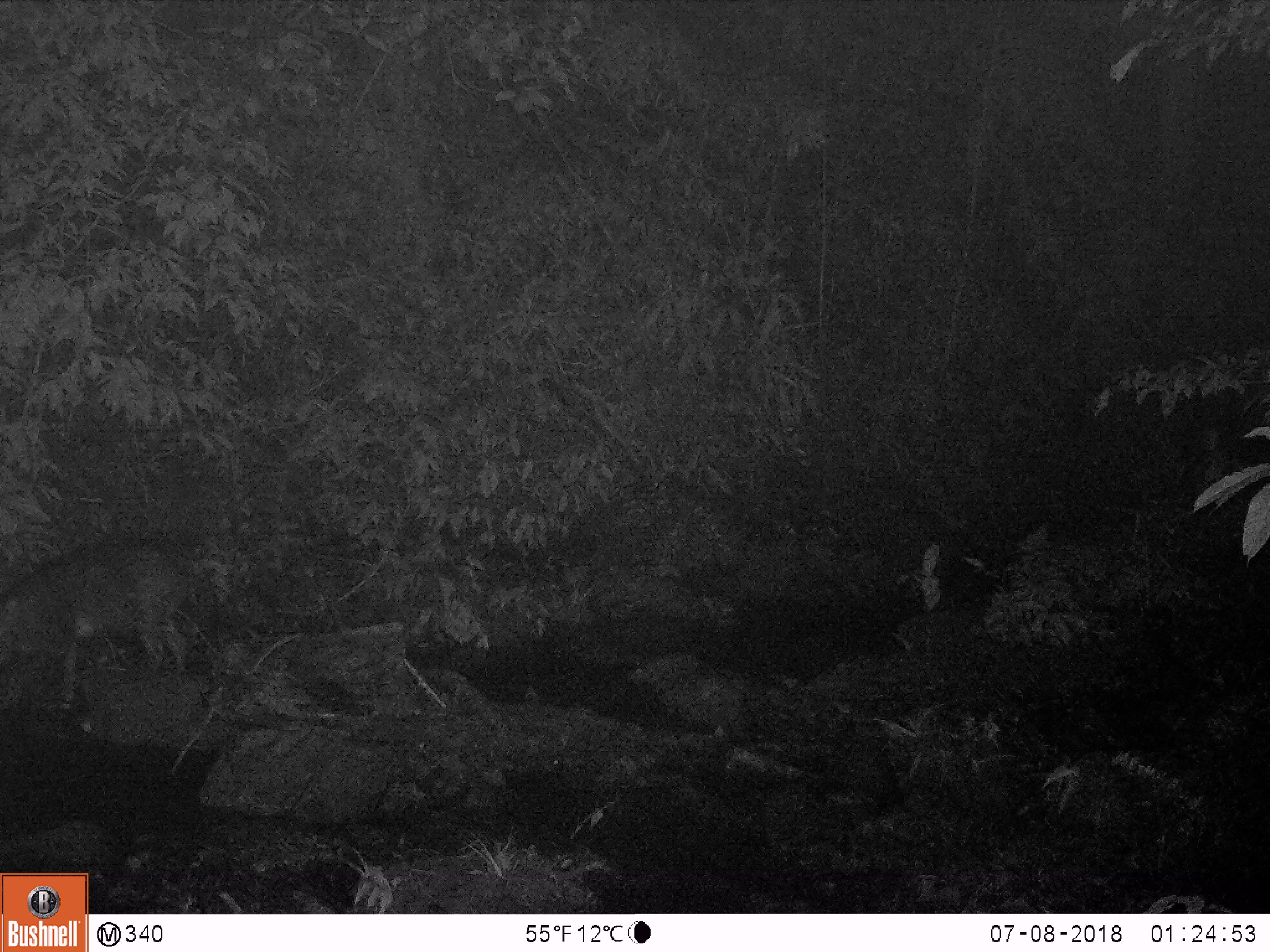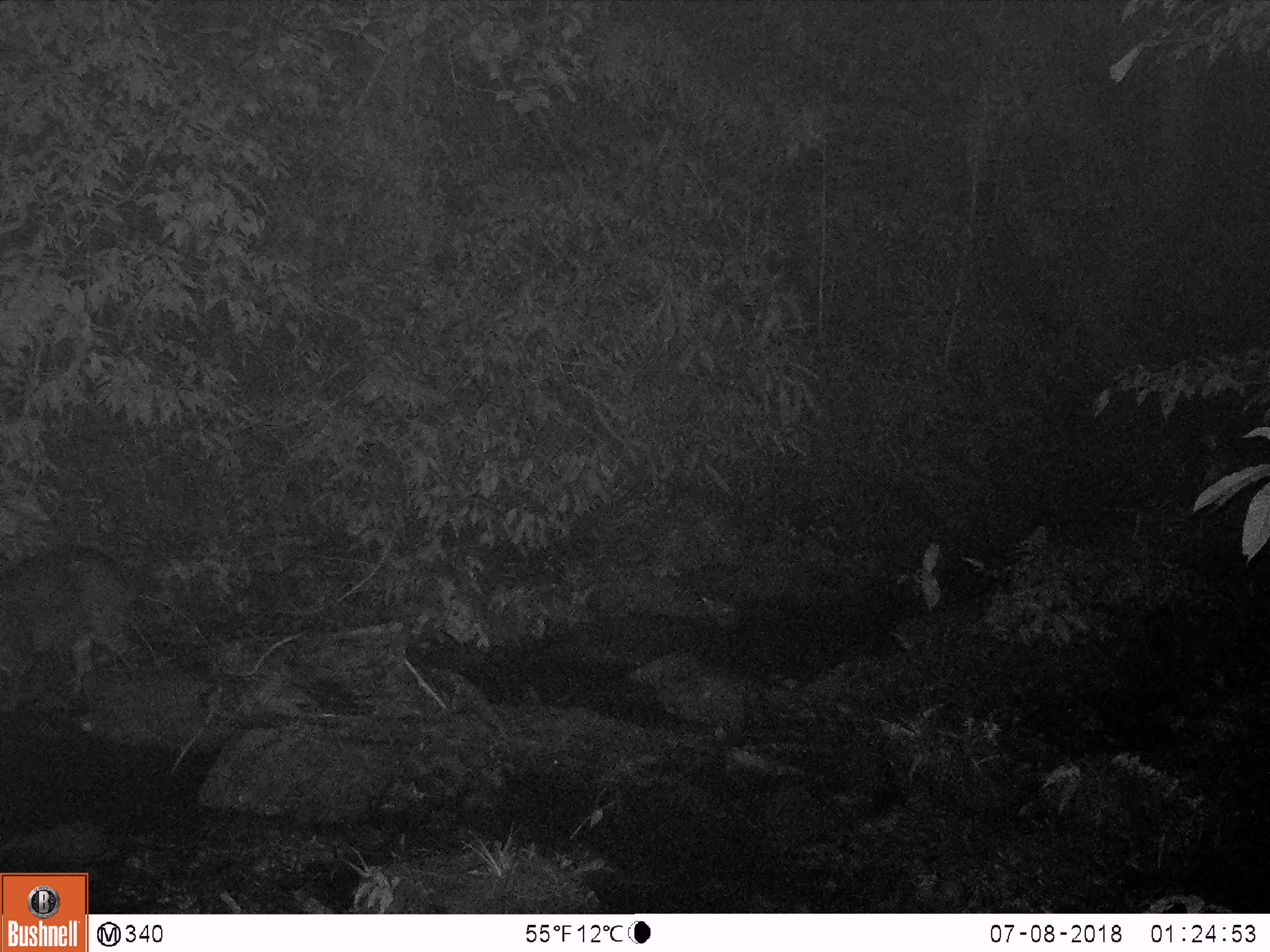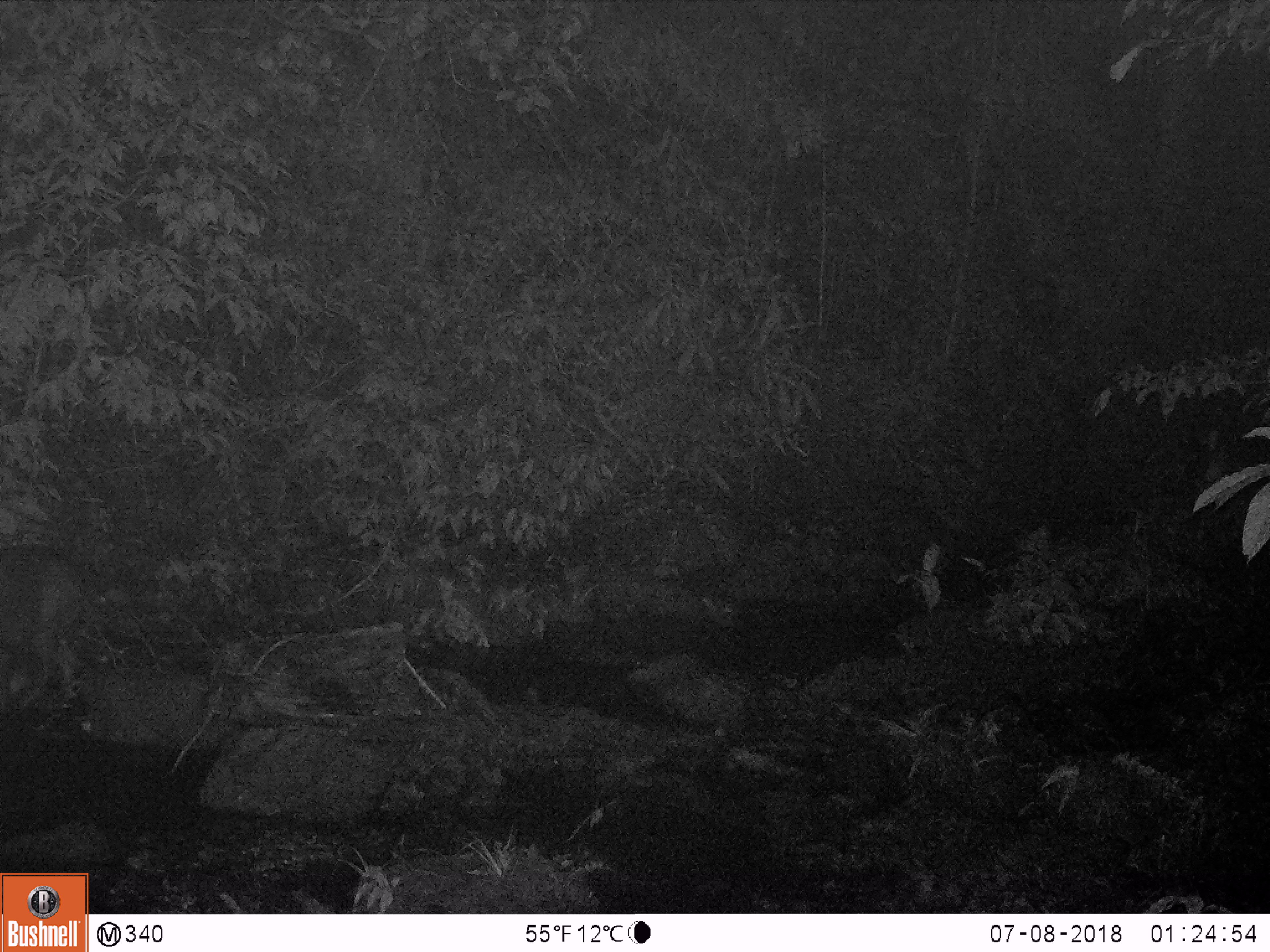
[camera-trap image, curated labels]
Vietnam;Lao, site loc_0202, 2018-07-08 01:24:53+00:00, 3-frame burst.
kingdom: Animalia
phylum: Chordata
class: Mammalia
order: Artiodactyla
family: Suidae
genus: Sus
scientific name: Sus scrofa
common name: eurasian wild pig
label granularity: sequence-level